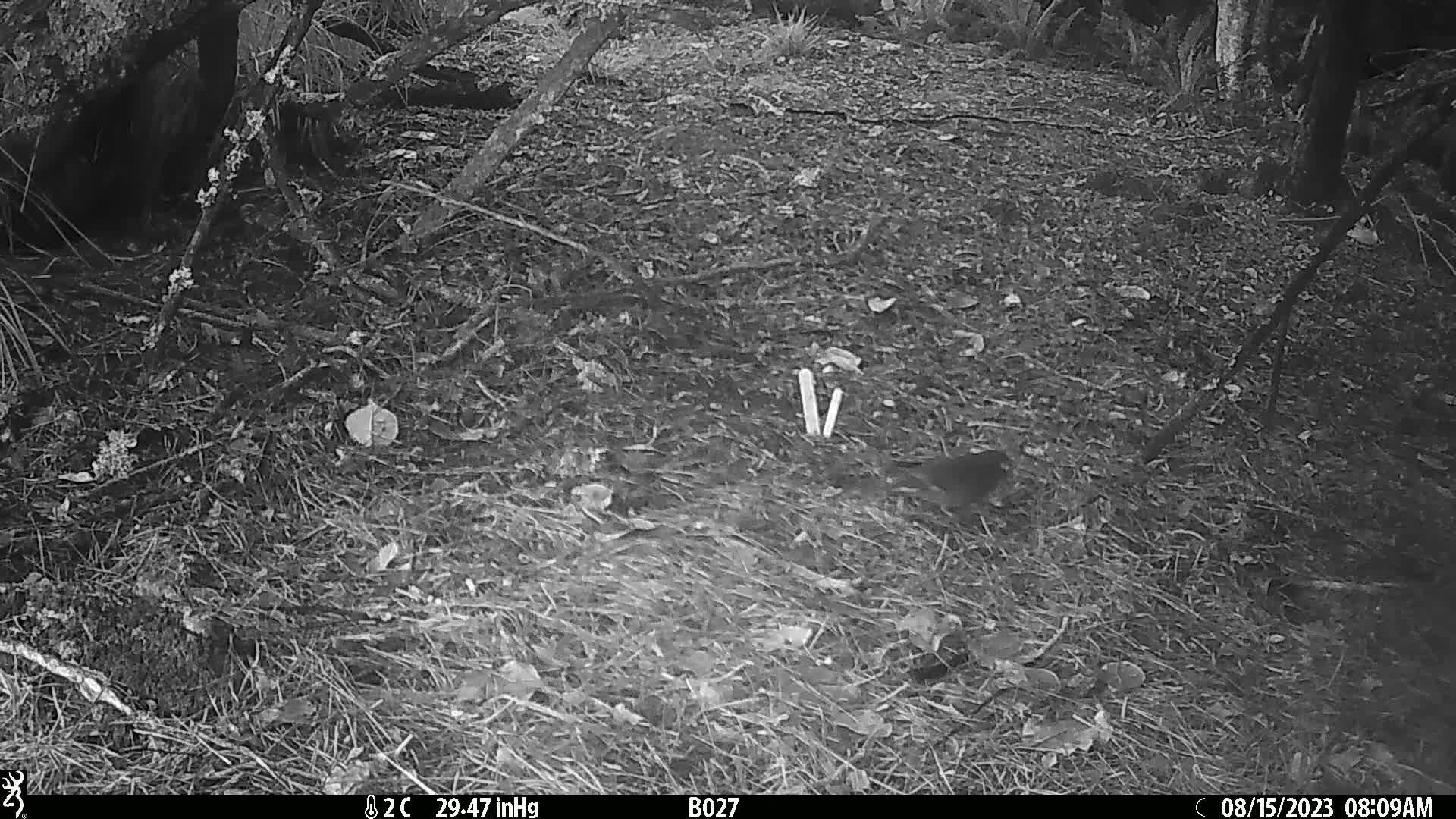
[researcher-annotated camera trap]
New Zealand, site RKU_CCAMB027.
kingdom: Animalia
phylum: Chordata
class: Aves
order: Psittaciformes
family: Psittaculidae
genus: Cyanoramphus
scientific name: Cyanoramphus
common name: parakeet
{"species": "parakeet (Cyanoramphus)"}